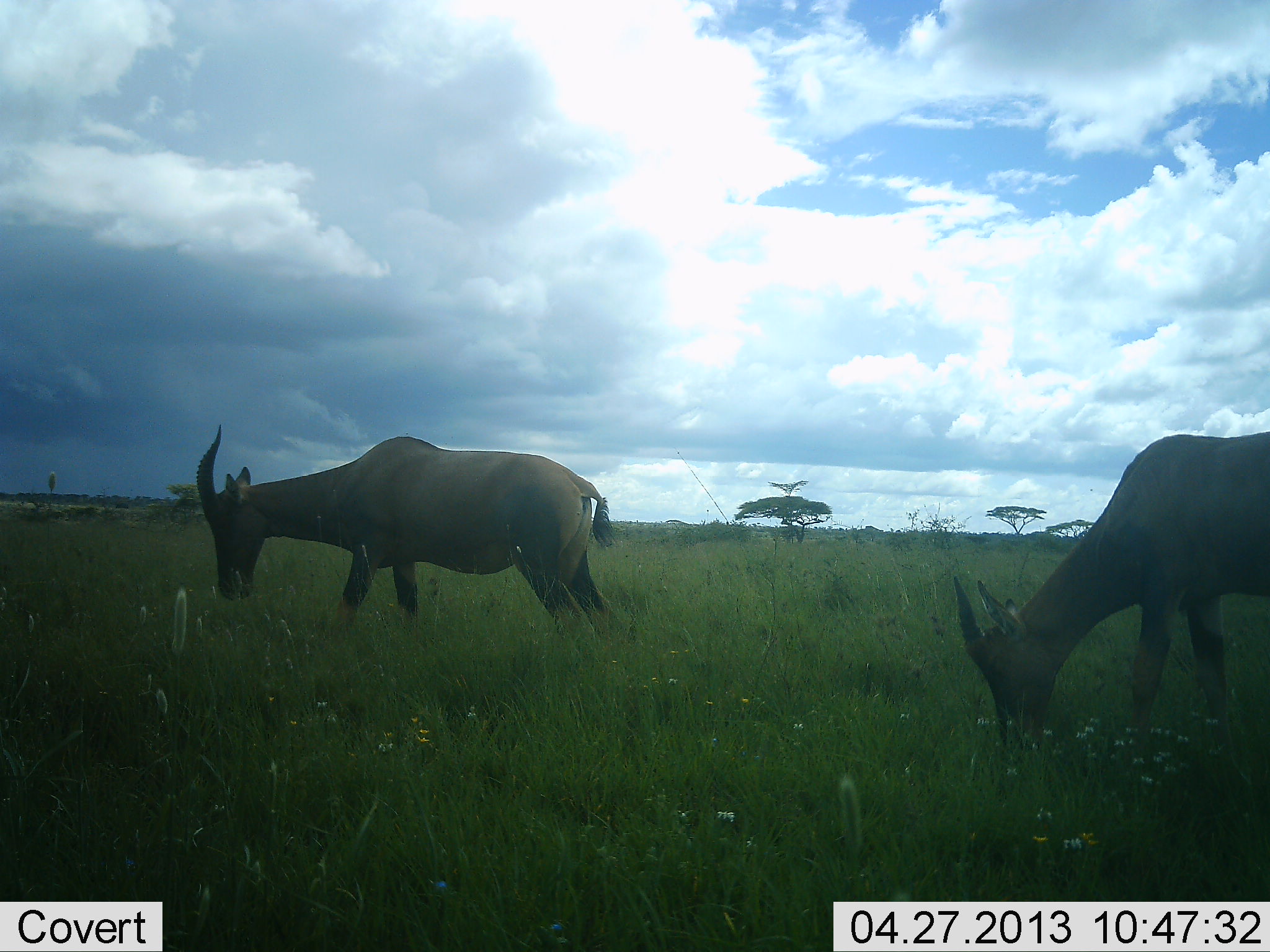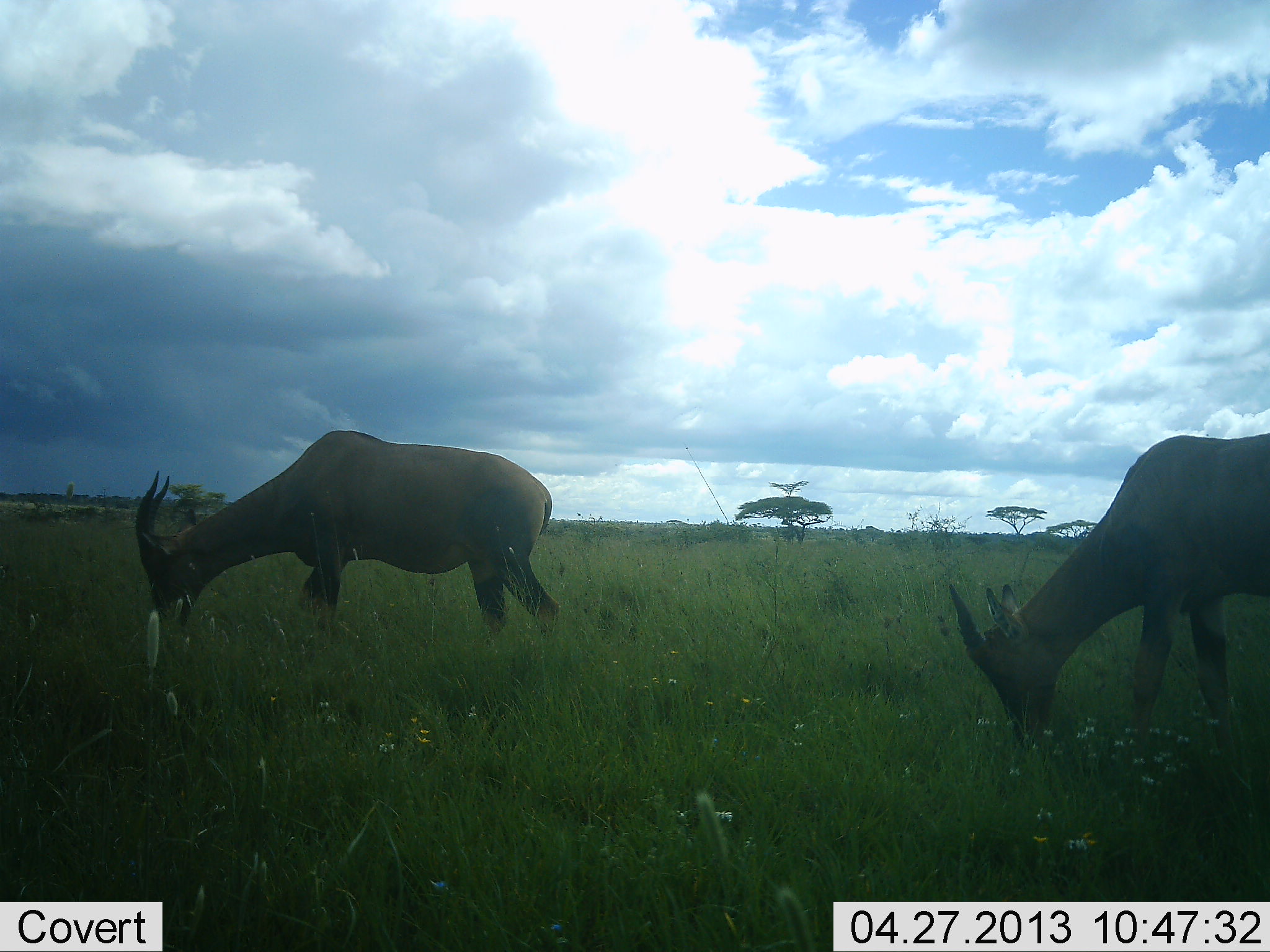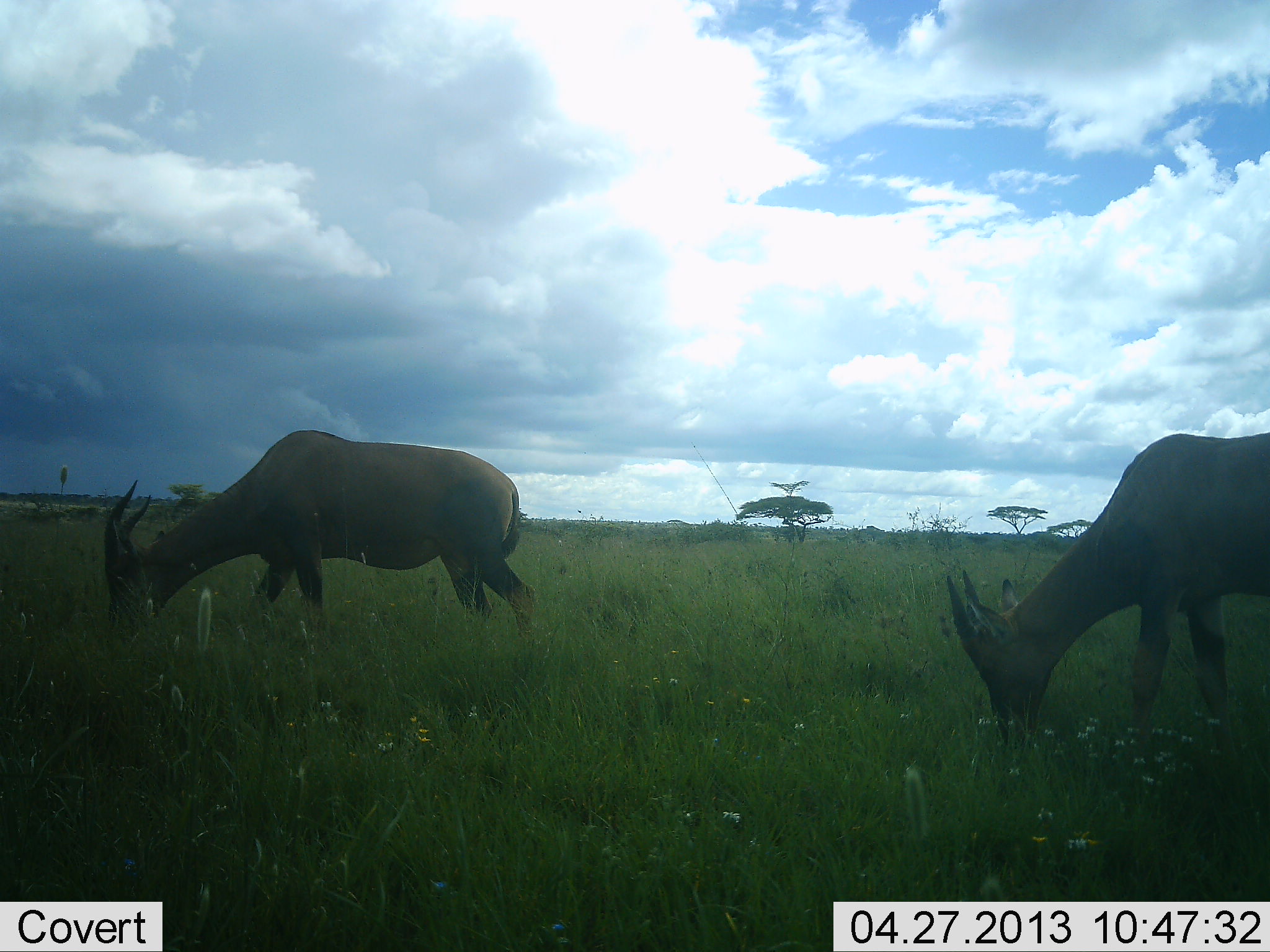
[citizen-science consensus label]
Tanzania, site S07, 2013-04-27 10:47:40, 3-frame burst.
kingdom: Animalia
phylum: Chordata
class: Mammalia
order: Artiodactyla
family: Bovidae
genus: Damaliscus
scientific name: Damaliscus lunatus jimela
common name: topi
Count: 2.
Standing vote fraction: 11%.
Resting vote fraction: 0%.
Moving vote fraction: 11%.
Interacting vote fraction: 0%.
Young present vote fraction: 0%.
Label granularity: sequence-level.